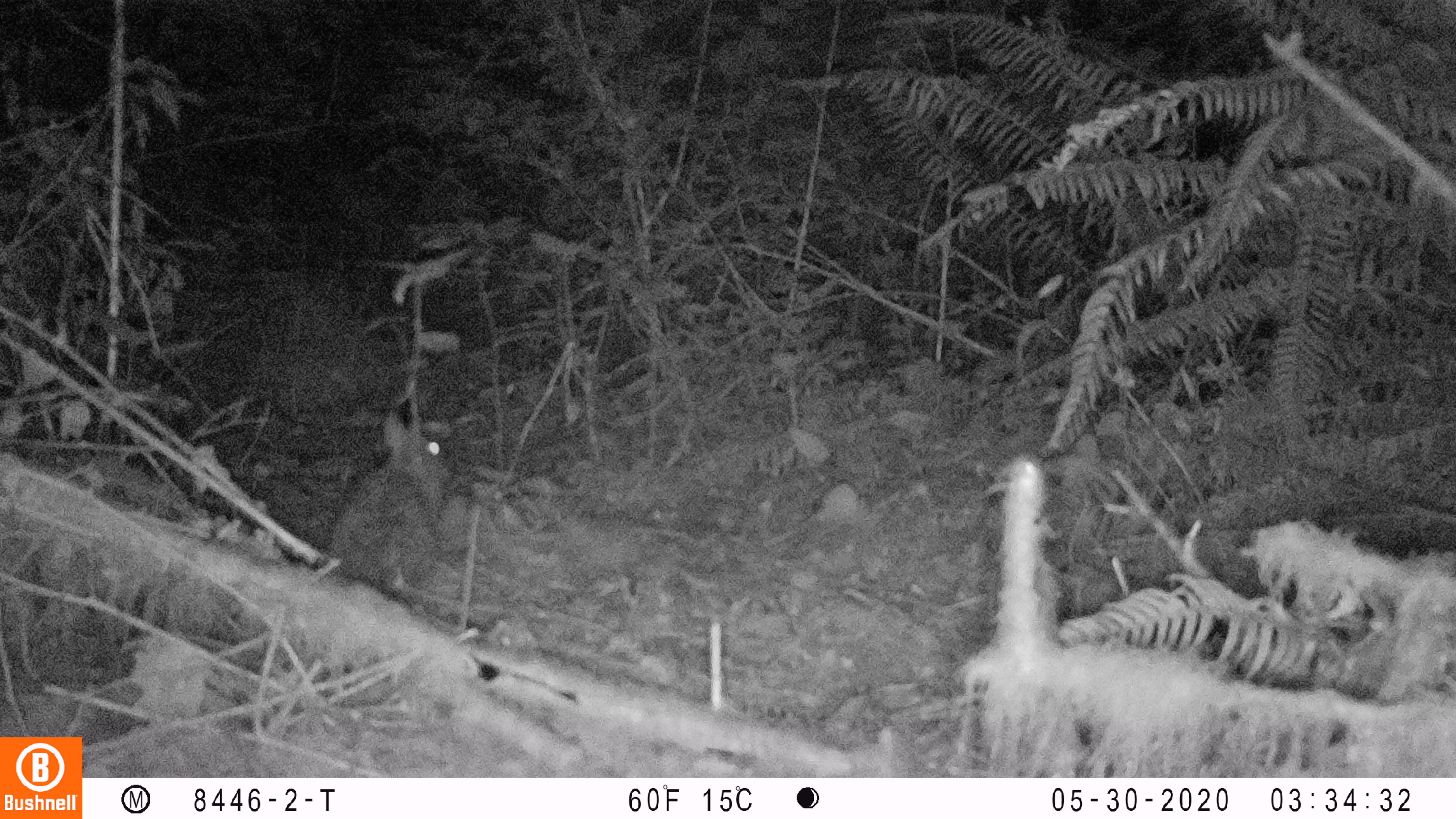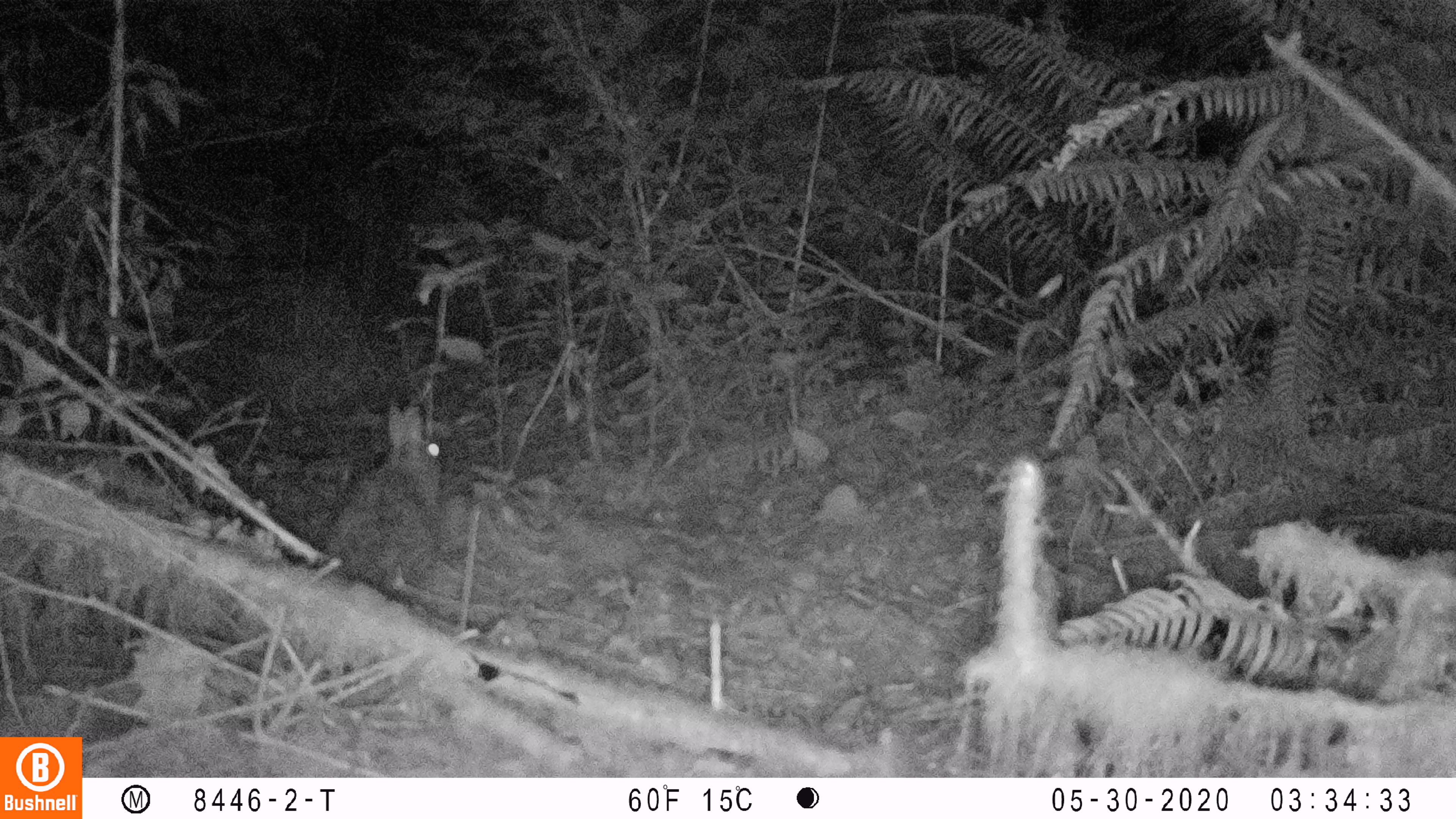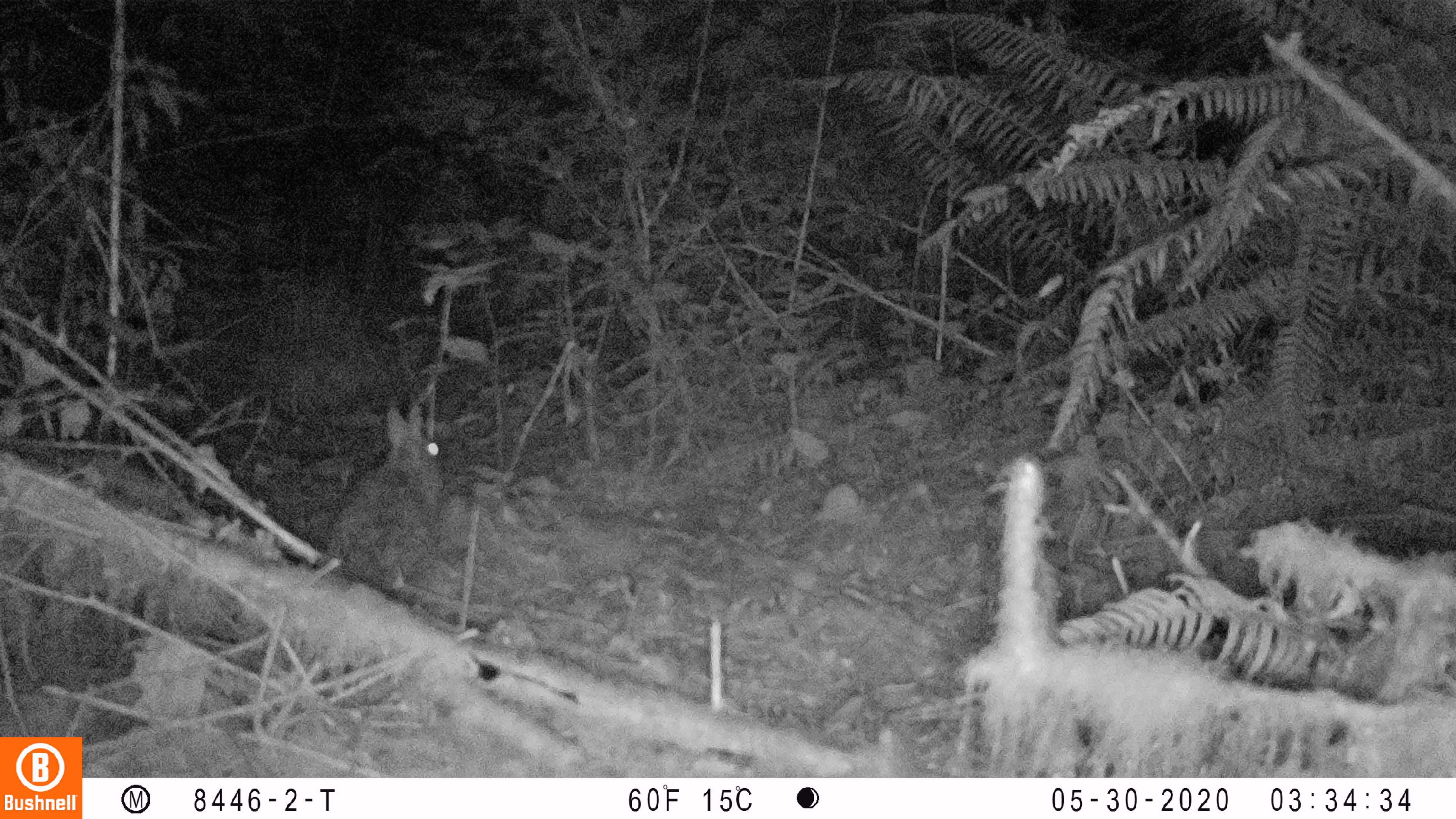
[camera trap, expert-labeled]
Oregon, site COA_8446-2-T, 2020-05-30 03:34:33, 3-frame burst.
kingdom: Animalia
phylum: Chordata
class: Mammalia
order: Lagomorpha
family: Leporidae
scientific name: Leporidae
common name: hares and rabbits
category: leporidae family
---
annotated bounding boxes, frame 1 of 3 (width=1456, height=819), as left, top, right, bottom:
leporidae family: 324, 408, 450, 581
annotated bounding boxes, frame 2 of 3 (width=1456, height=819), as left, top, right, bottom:
leporidae family: 323, 400, 445, 575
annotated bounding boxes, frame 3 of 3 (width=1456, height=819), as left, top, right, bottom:
leporidae family: 322, 399, 445, 574